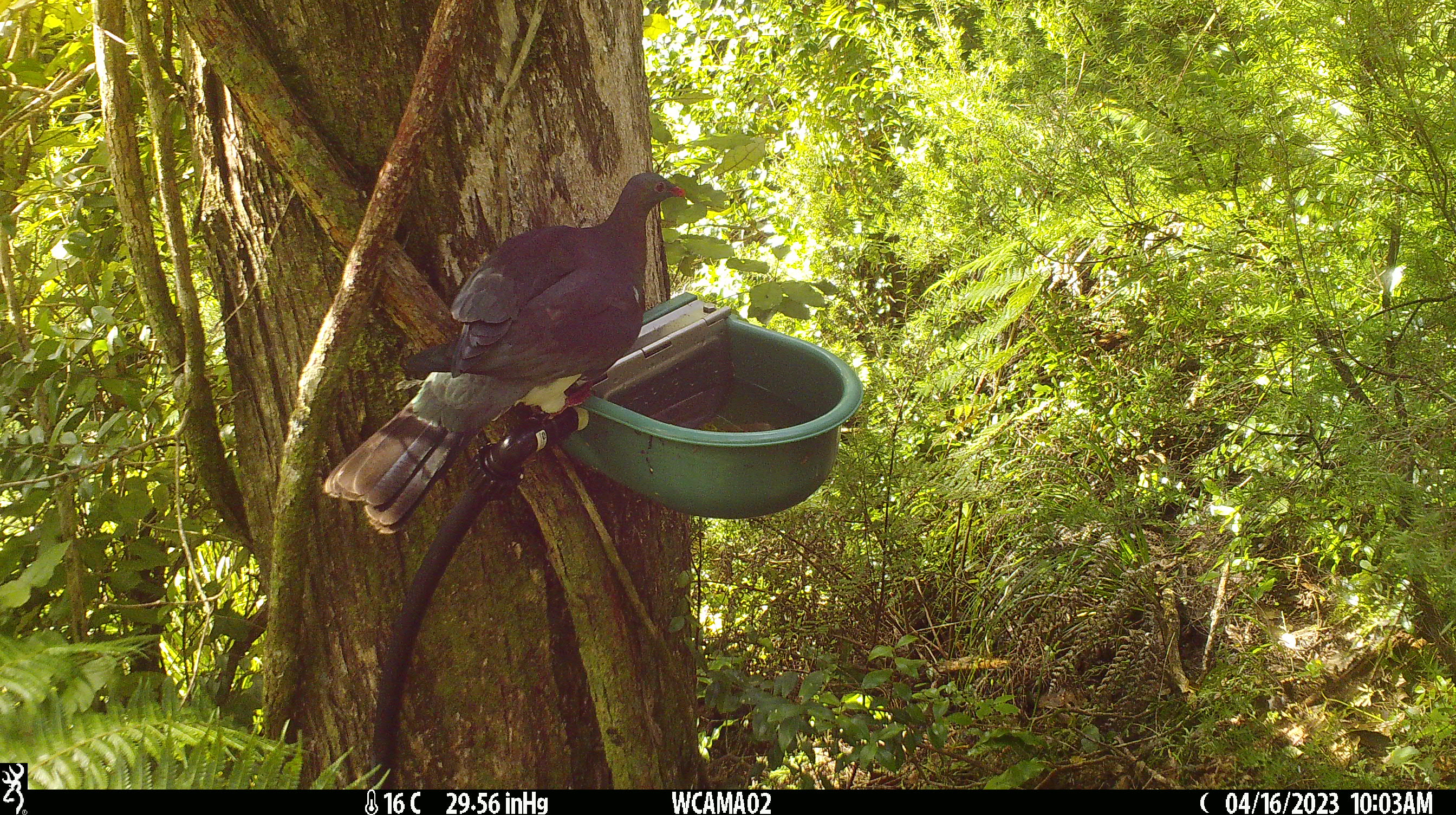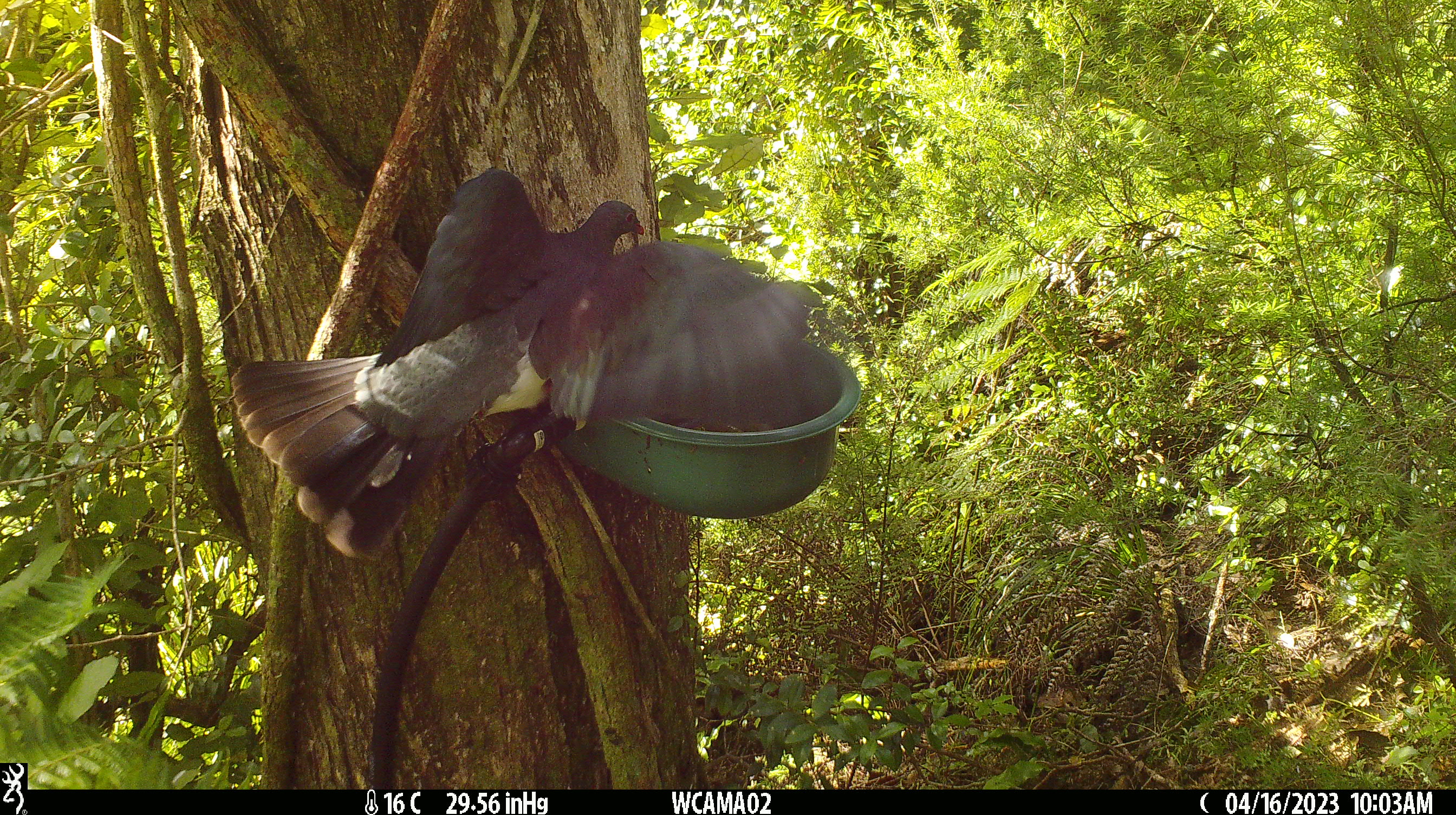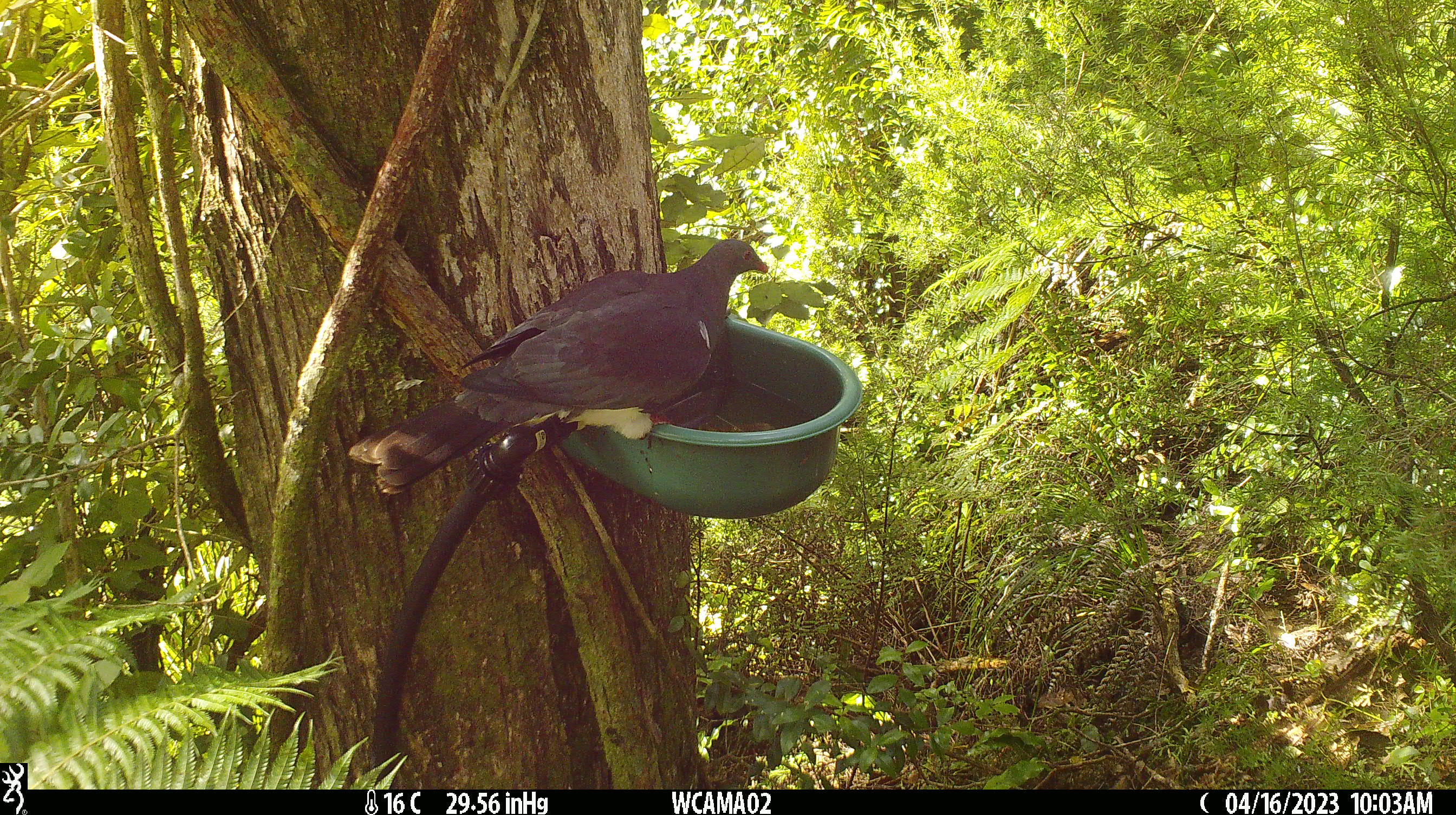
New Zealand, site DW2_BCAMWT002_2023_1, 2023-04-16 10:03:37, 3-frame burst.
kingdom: Animalia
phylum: Chordata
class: Aves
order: Columbiformes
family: Columbidae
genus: Hemiphaga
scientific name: Hemiphaga novaeseelandiae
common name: new zealand pigeon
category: kereru